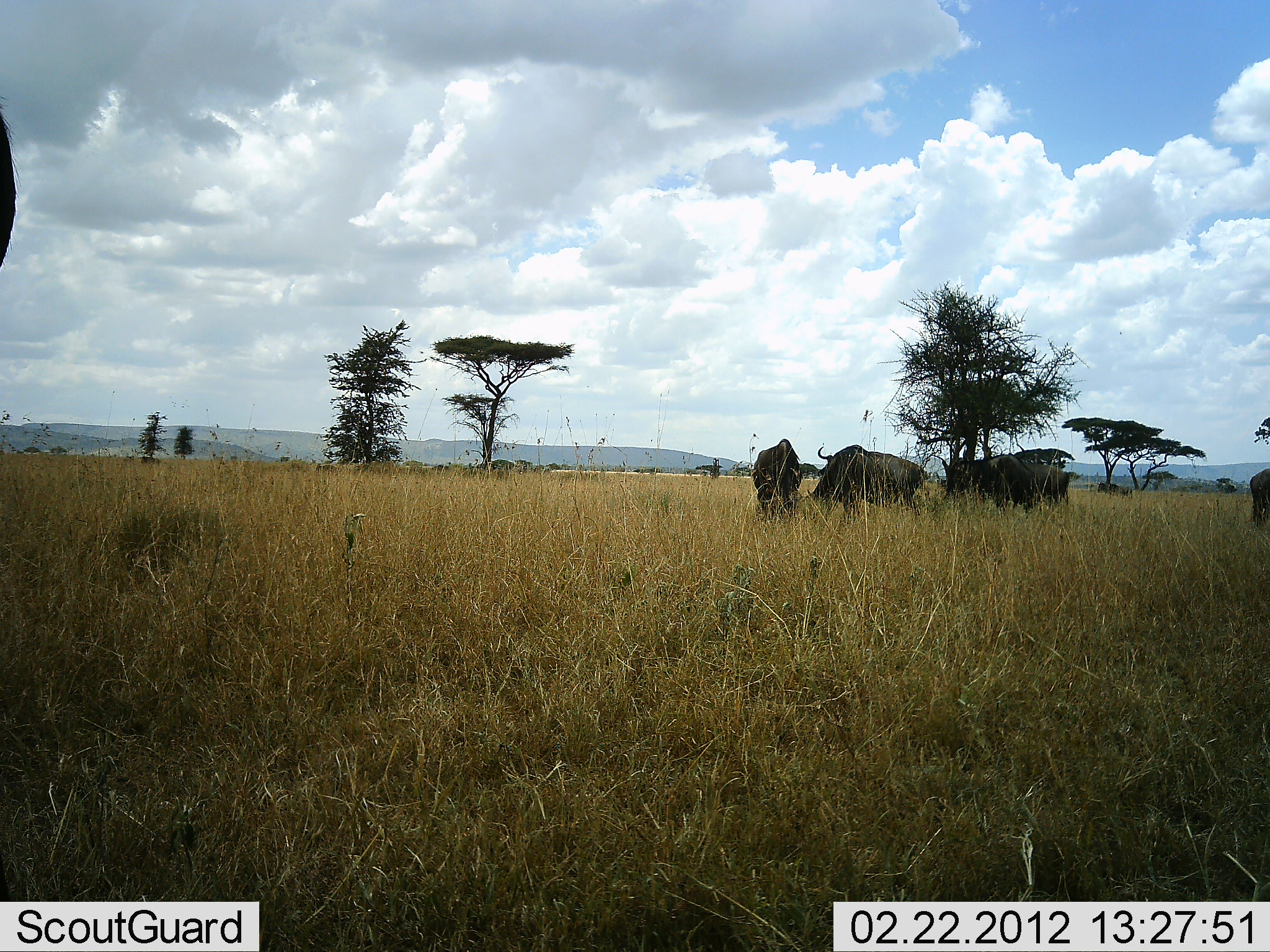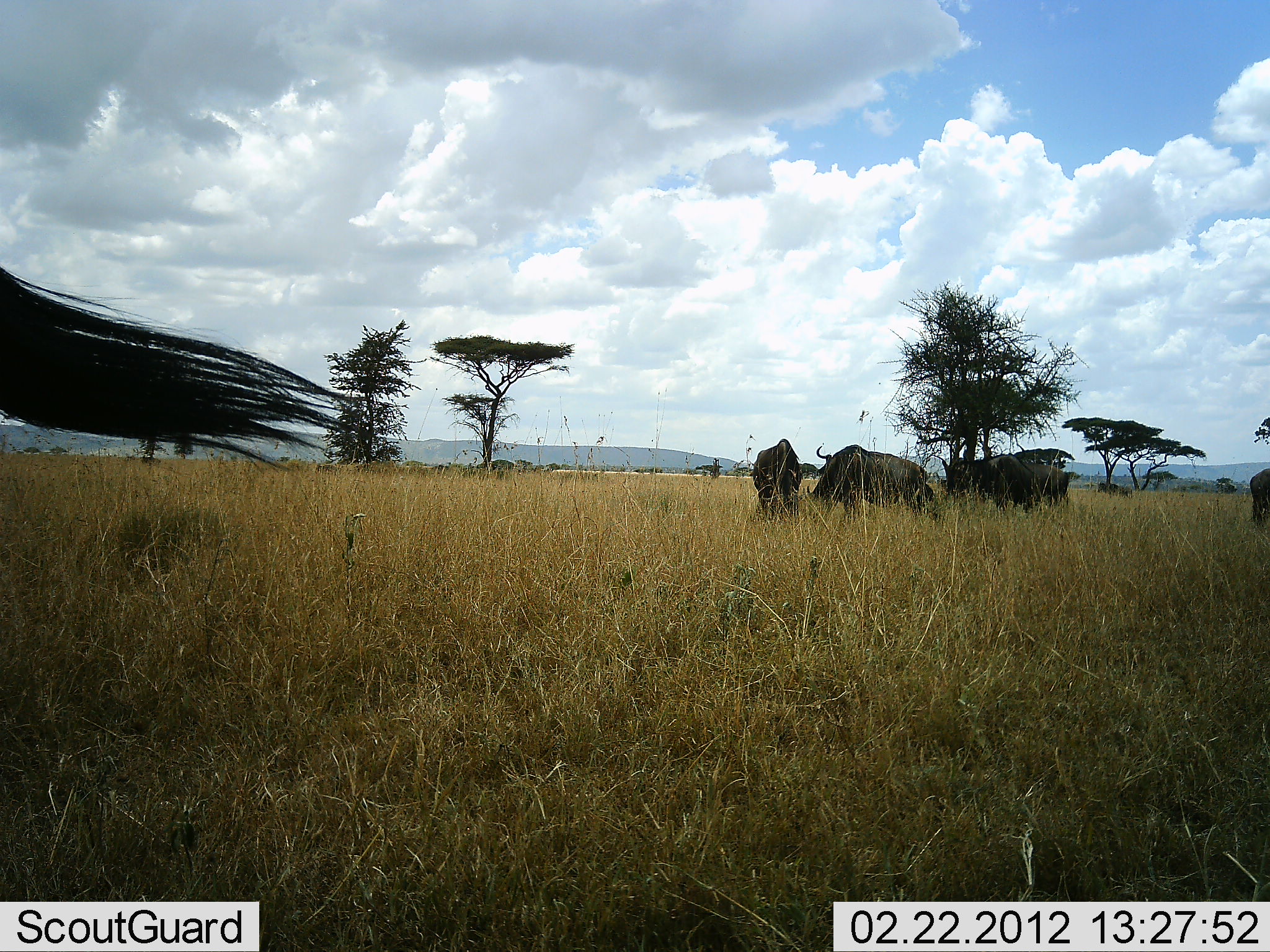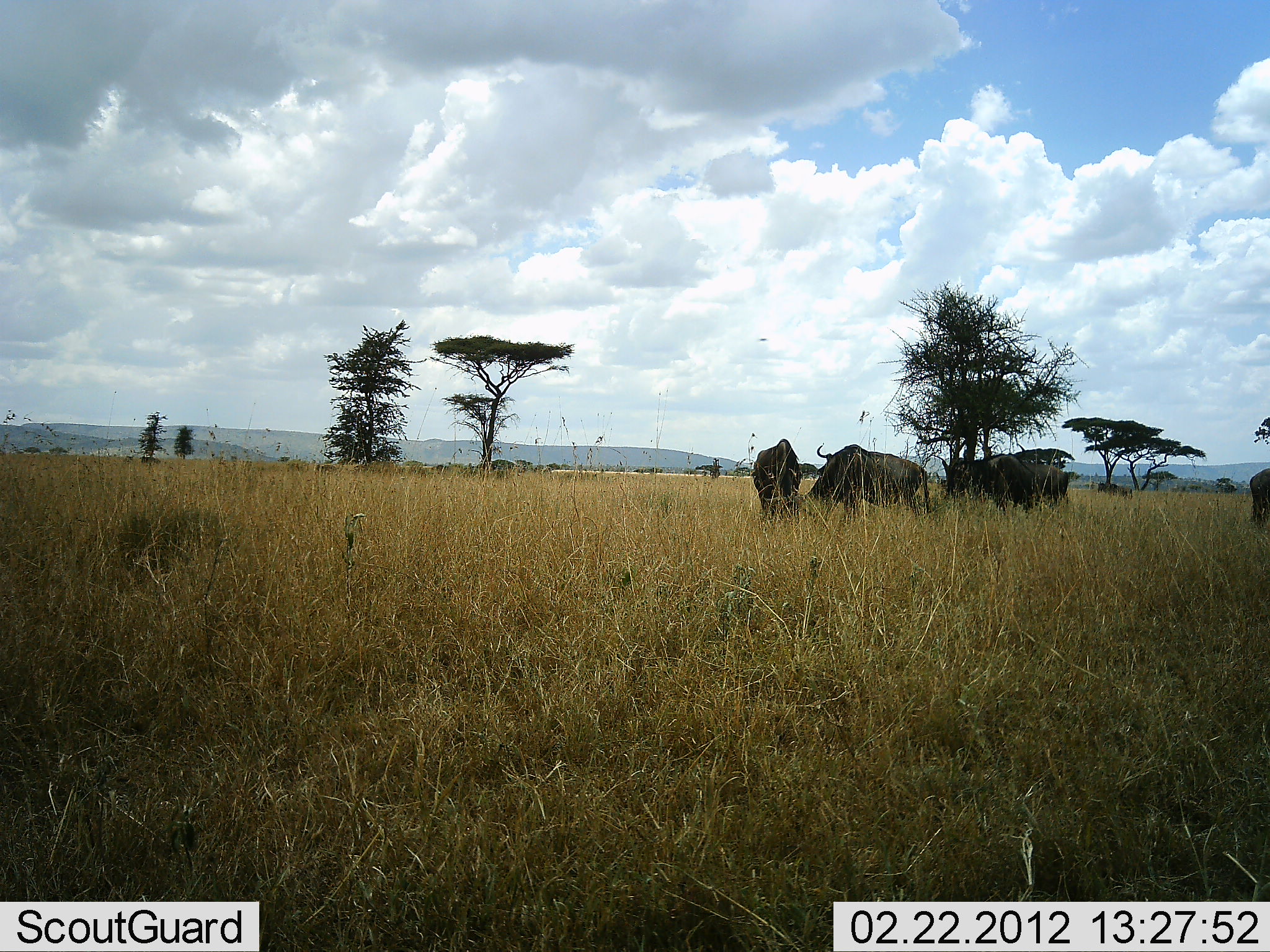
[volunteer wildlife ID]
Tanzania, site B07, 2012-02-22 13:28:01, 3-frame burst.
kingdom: Animalia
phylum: Chordata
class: Mammalia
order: Artiodactyla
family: Bovidae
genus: Connochaetes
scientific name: Connochaetes taurinus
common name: blue wildebeest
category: wildebeest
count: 5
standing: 77%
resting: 0%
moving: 8%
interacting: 0%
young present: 0%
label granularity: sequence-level